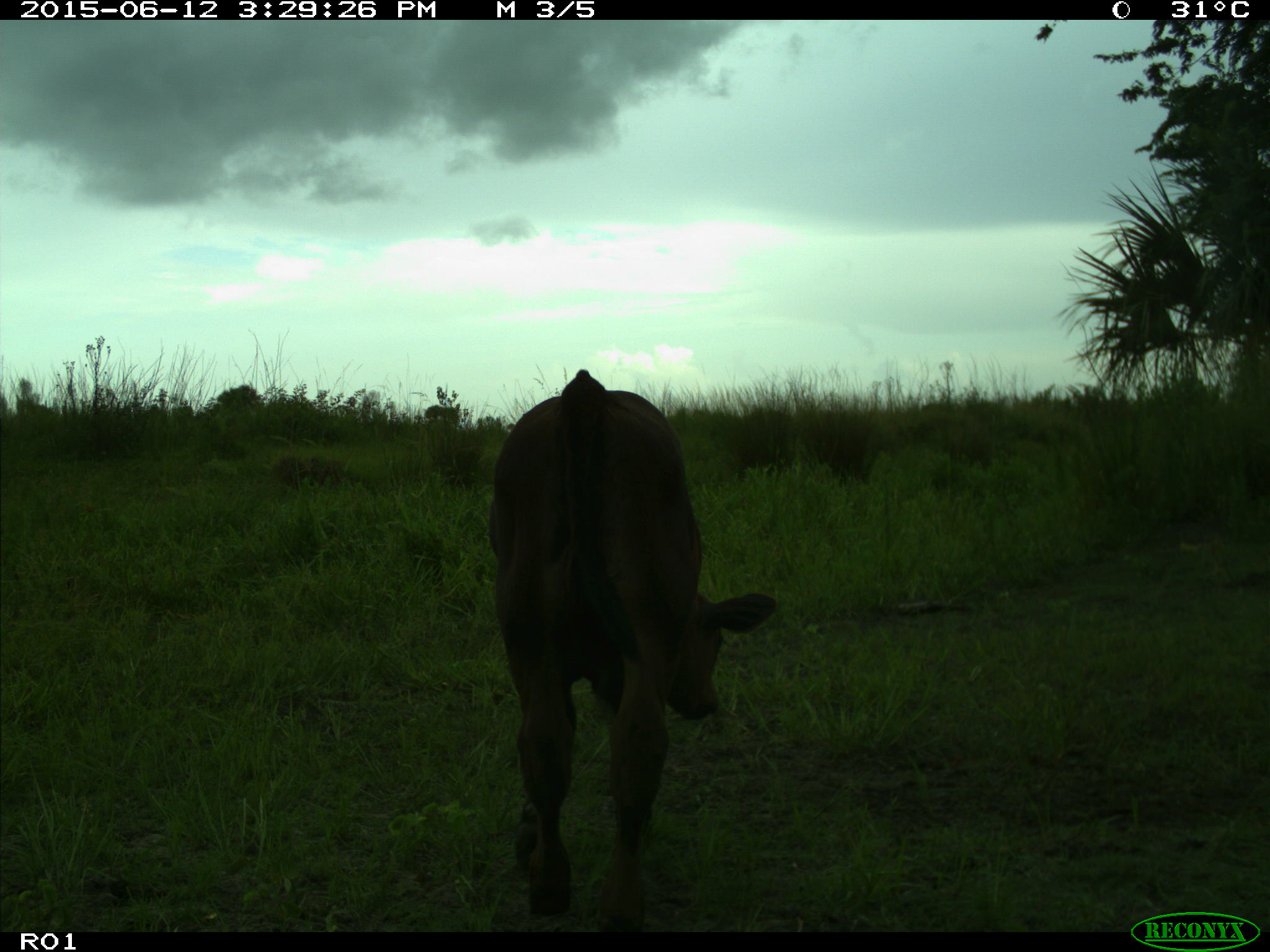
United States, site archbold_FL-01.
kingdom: Animalia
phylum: Chordata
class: Mammalia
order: Artiodactyla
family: Bovidae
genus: Bos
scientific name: Bos taurus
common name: domestic cow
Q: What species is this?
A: Bos taurus (domestic cow).